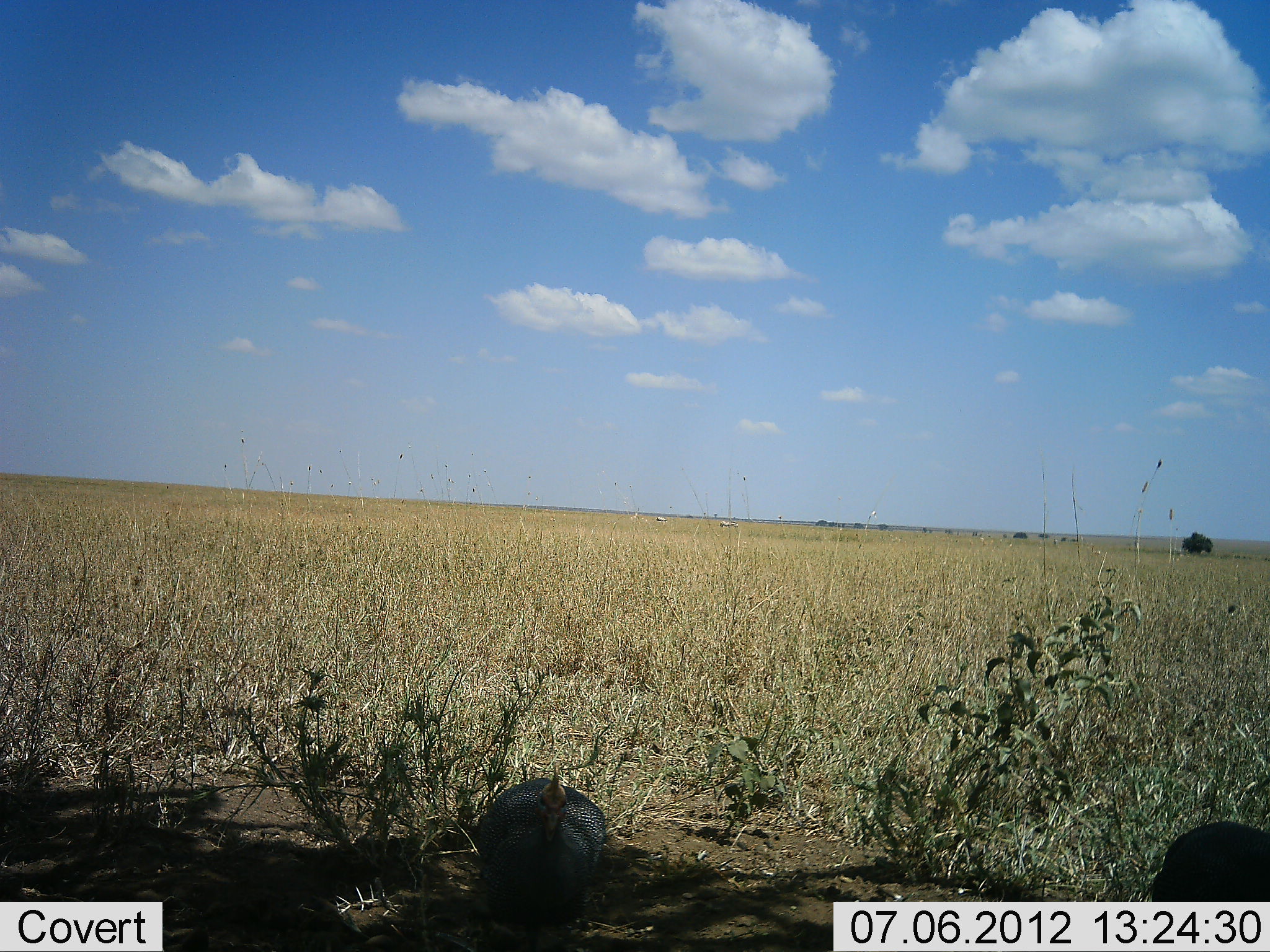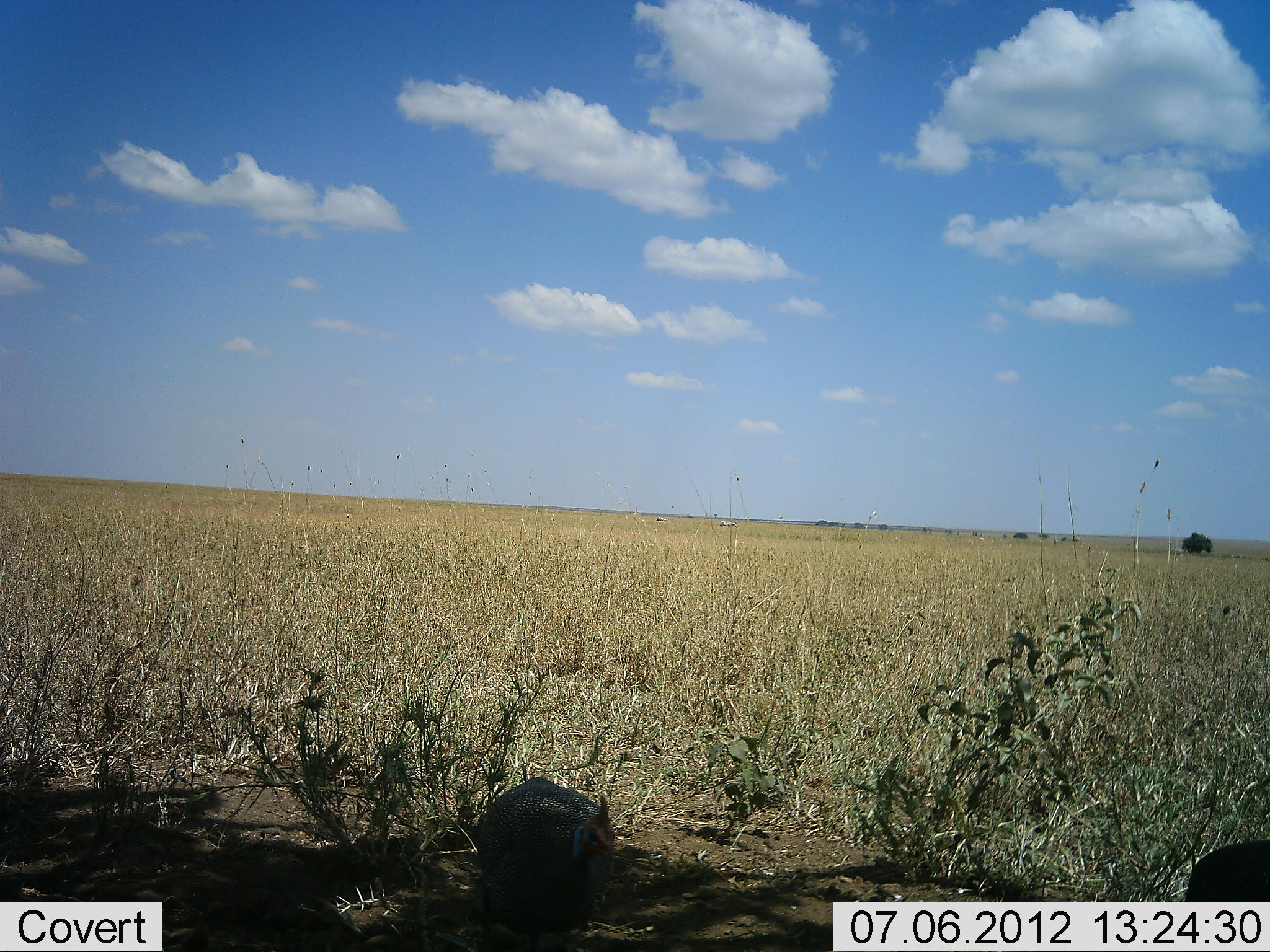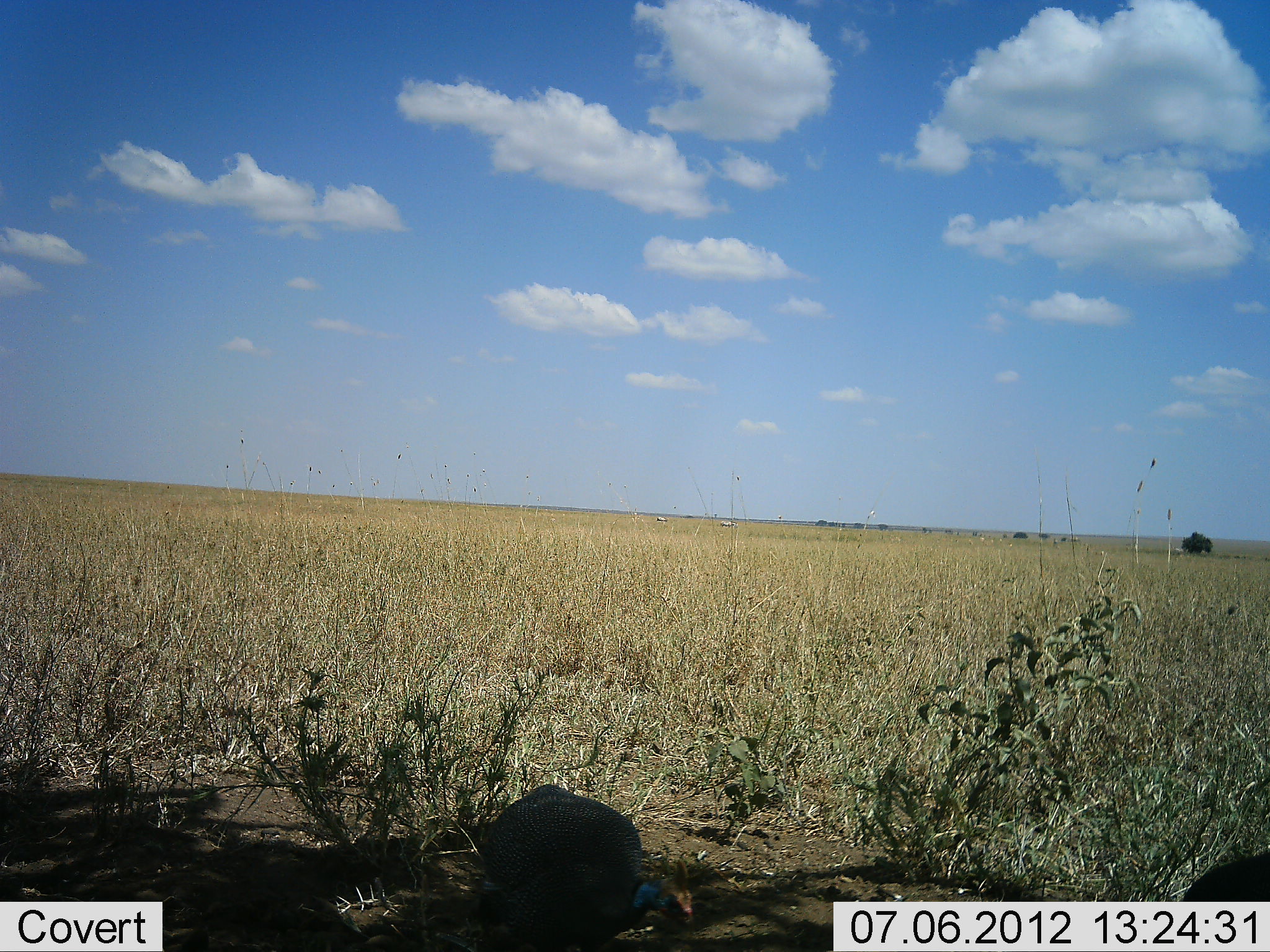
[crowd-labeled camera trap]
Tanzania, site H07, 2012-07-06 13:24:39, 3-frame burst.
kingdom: Animalia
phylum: Chordata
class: Aves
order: Galliformes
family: Numididae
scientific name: Numididae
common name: guinea fowl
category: guineafowl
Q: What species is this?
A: Guineafowl (guinea fowl) (Numididae).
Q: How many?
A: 2.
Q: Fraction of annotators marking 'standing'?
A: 40%.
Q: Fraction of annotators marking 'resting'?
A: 0%.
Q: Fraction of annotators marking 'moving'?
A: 30%.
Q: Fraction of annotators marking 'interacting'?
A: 0%.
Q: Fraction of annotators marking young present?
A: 0%.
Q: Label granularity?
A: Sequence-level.